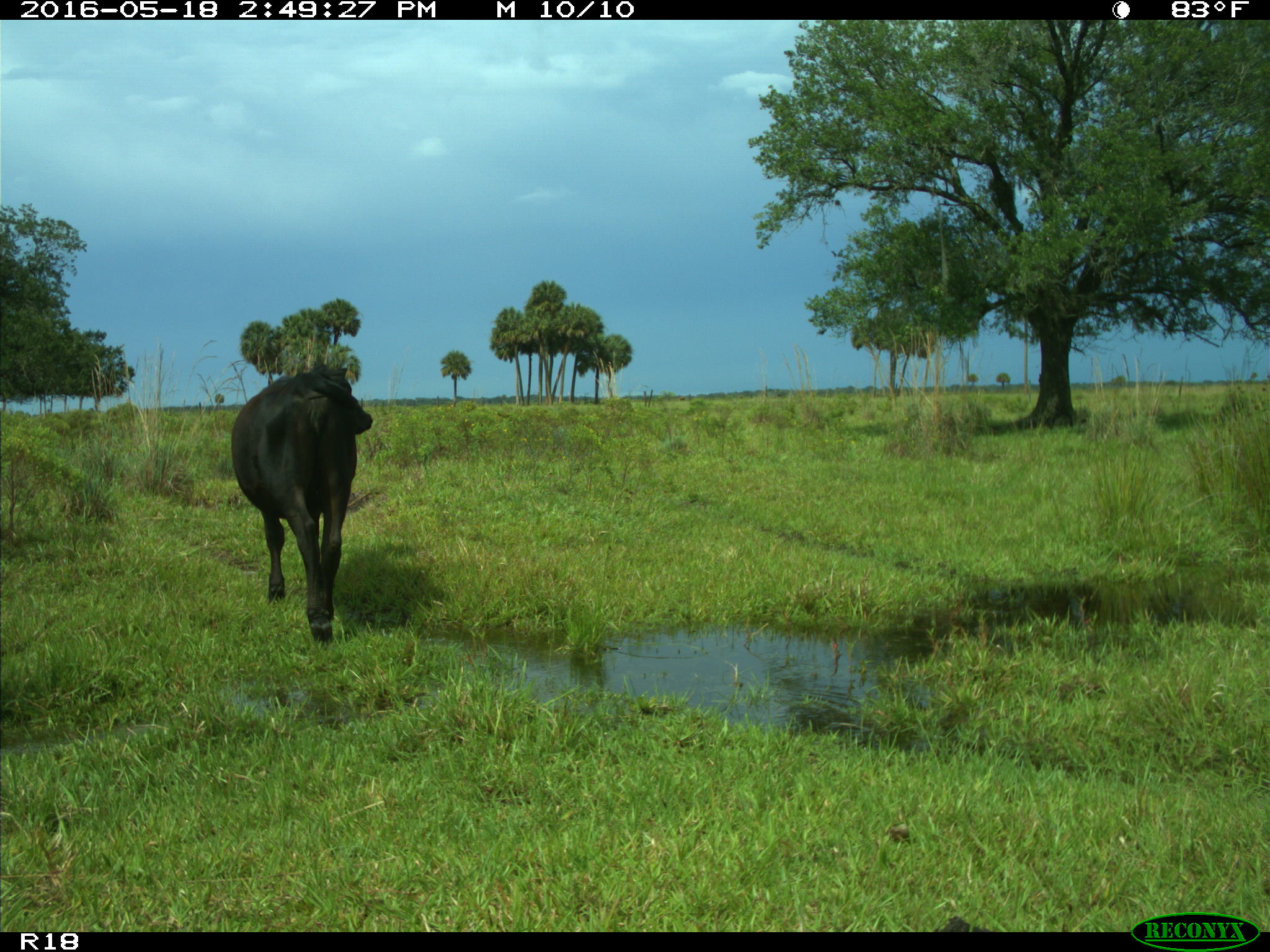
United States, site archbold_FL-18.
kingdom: Animalia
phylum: Chordata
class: Mammalia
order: Artiodactyla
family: Bovidae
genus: Bos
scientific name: Bos taurus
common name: domestic cow